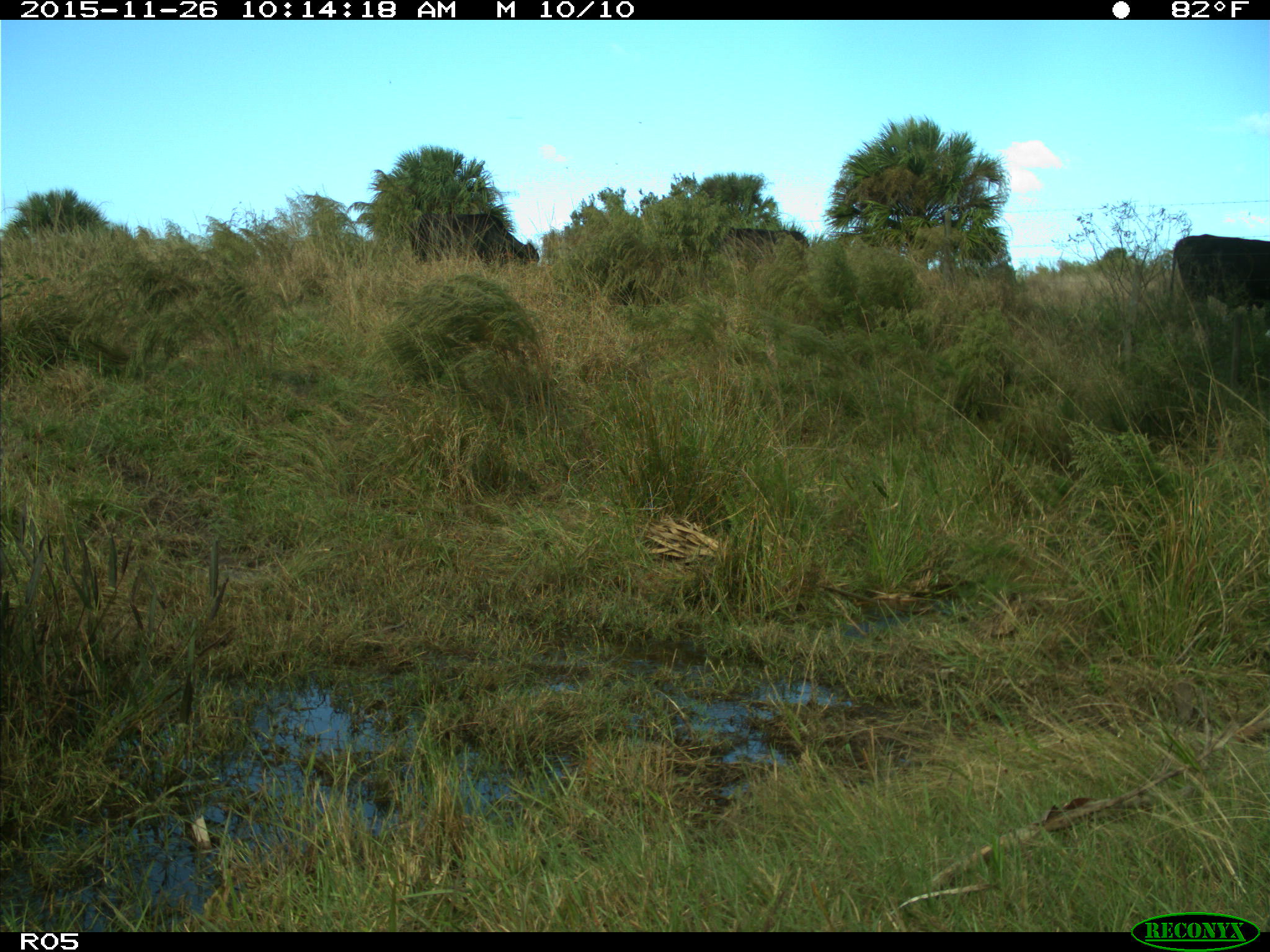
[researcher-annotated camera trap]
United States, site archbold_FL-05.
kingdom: Animalia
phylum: Chordata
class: Mammalia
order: Artiodactyla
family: Bovidae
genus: Bos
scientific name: Bos taurus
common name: domestic cow